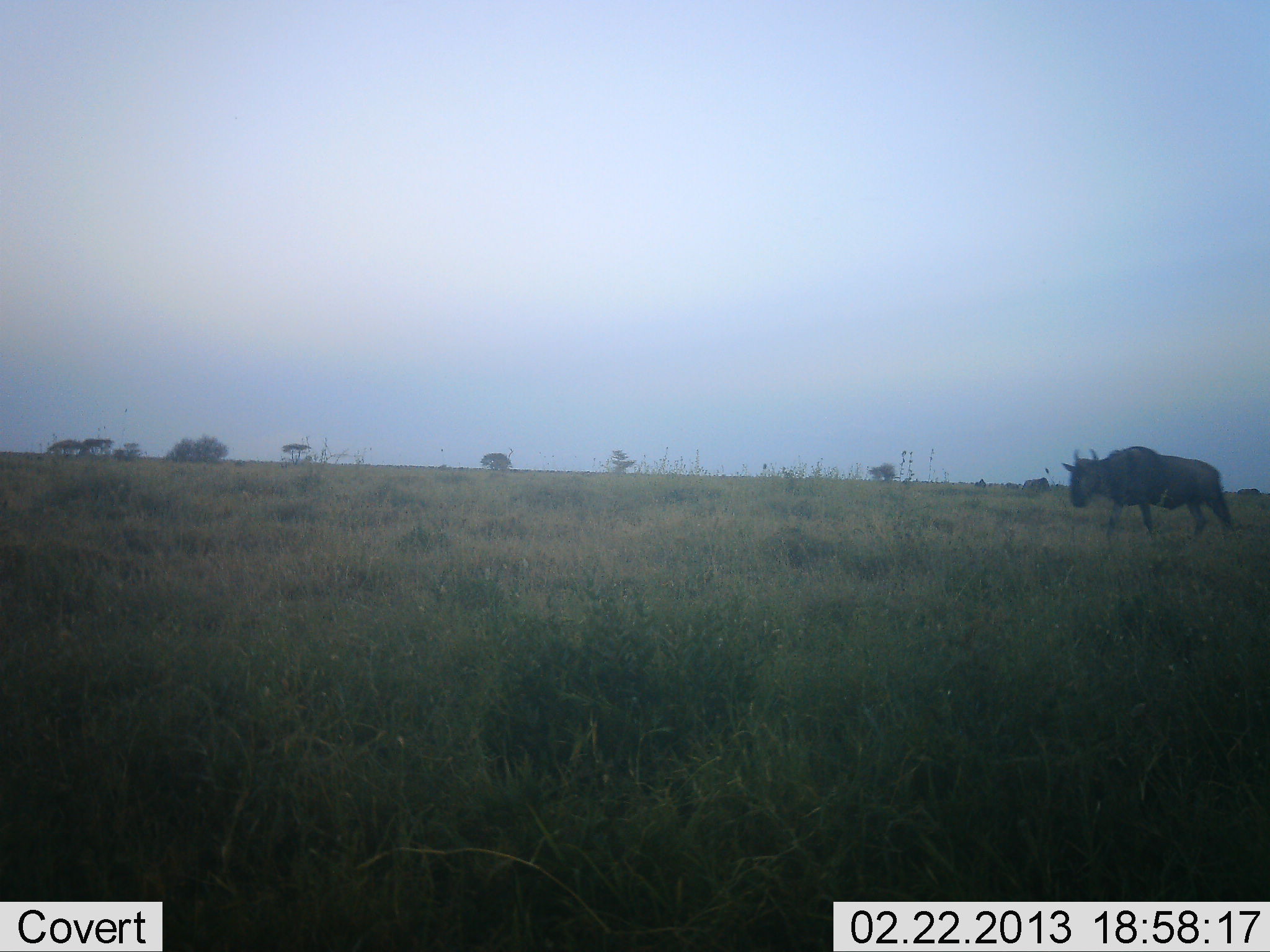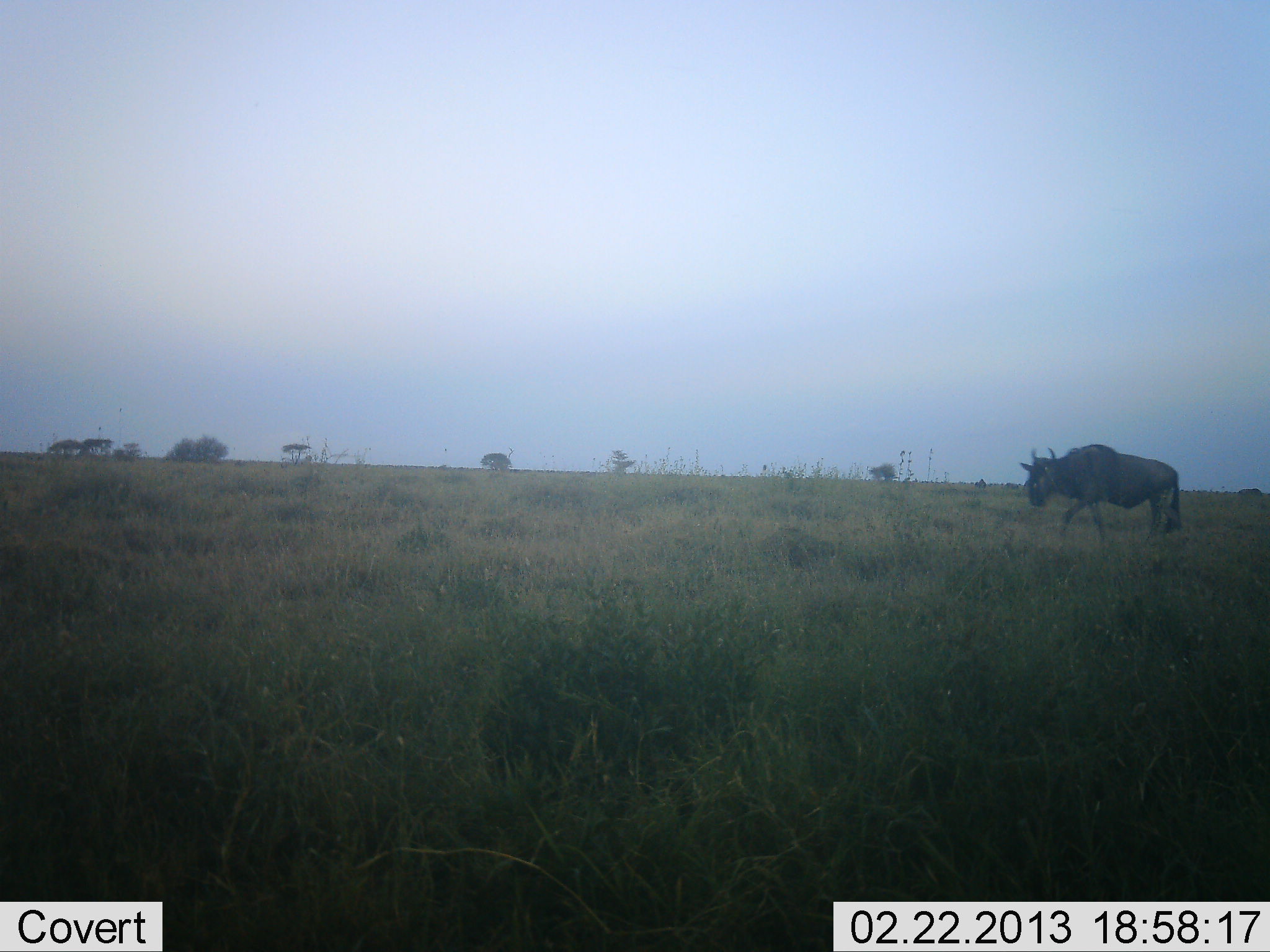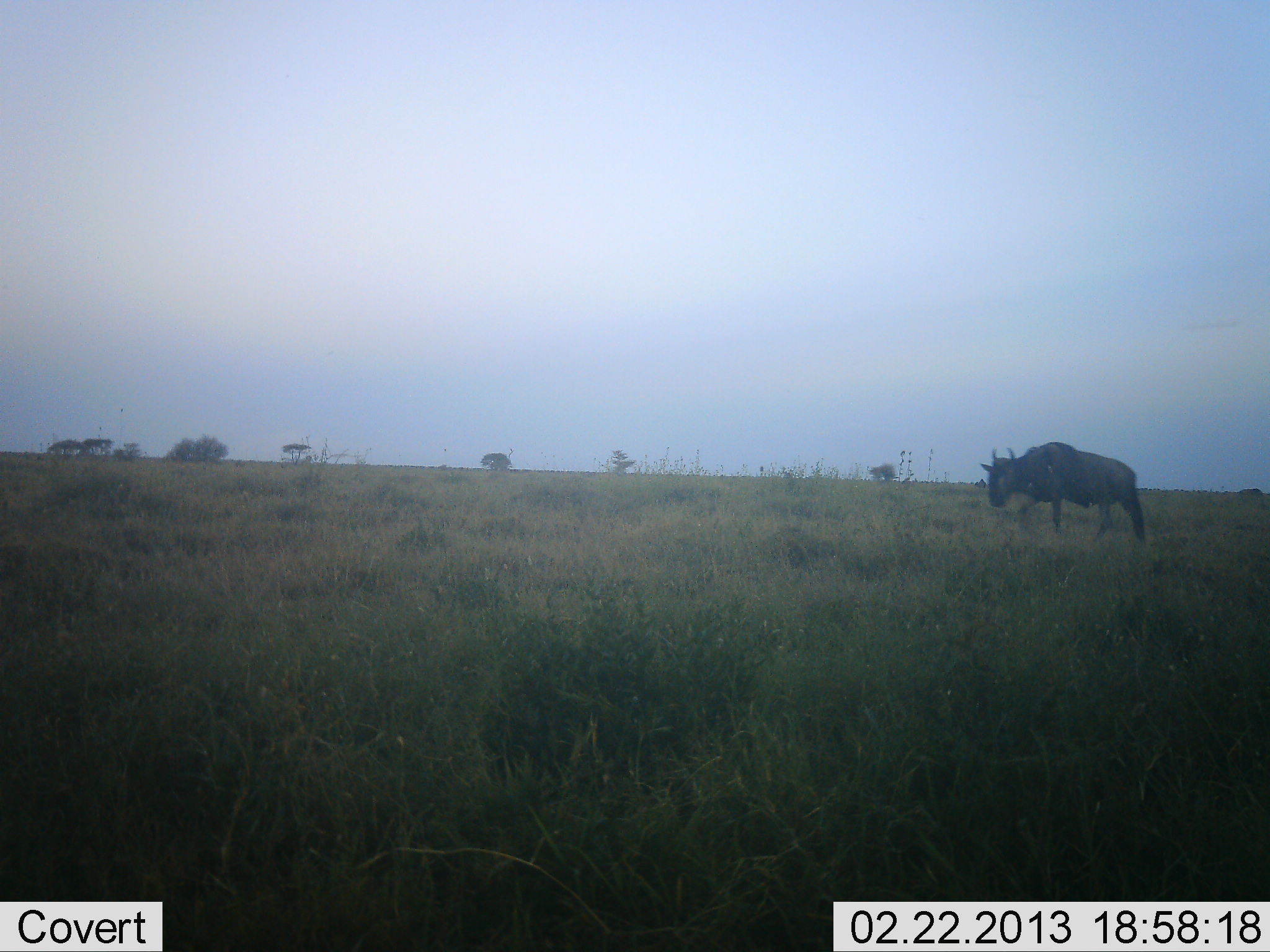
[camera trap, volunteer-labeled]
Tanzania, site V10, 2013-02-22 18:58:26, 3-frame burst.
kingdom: Animalia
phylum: Chordata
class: Mammalia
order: Artiodactyla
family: Bovidae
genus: Connochaetes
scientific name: Connochaetes taurinus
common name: blue wildebeest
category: wildebeest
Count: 1.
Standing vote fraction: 5%.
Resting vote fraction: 0%.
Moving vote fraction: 100%.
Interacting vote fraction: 0%.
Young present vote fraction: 0%.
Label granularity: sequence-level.